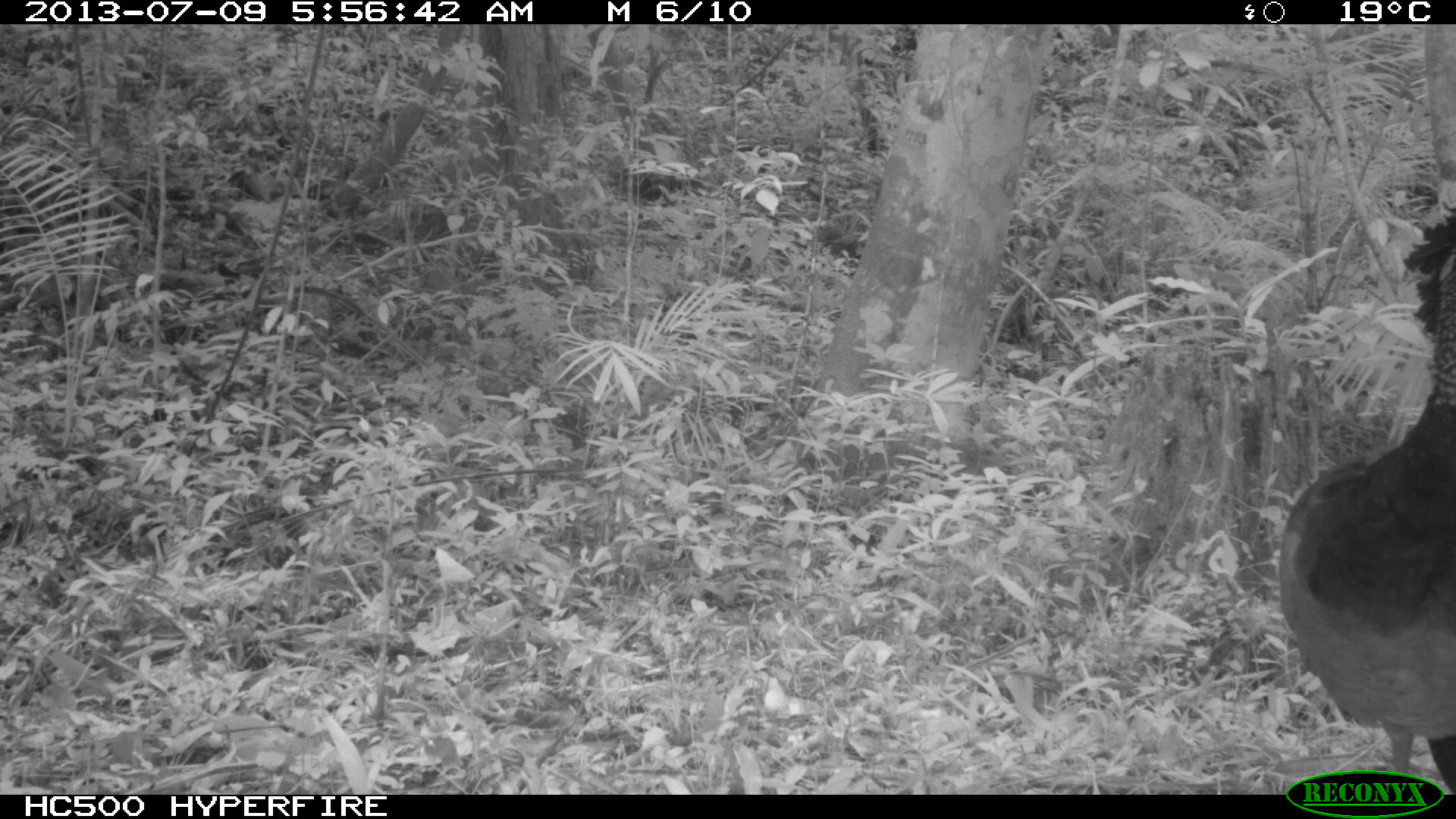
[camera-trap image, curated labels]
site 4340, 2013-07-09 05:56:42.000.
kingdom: Animalia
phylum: Chordata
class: Aves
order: Galliformes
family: Cracidae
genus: Crax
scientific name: Crax rubra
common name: great curassow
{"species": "Crax rubra (great curassow)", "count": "1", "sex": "female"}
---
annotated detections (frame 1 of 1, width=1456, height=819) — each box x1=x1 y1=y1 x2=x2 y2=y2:
crax rubra: x1=1267 y1=196 x2=1453 y2=791